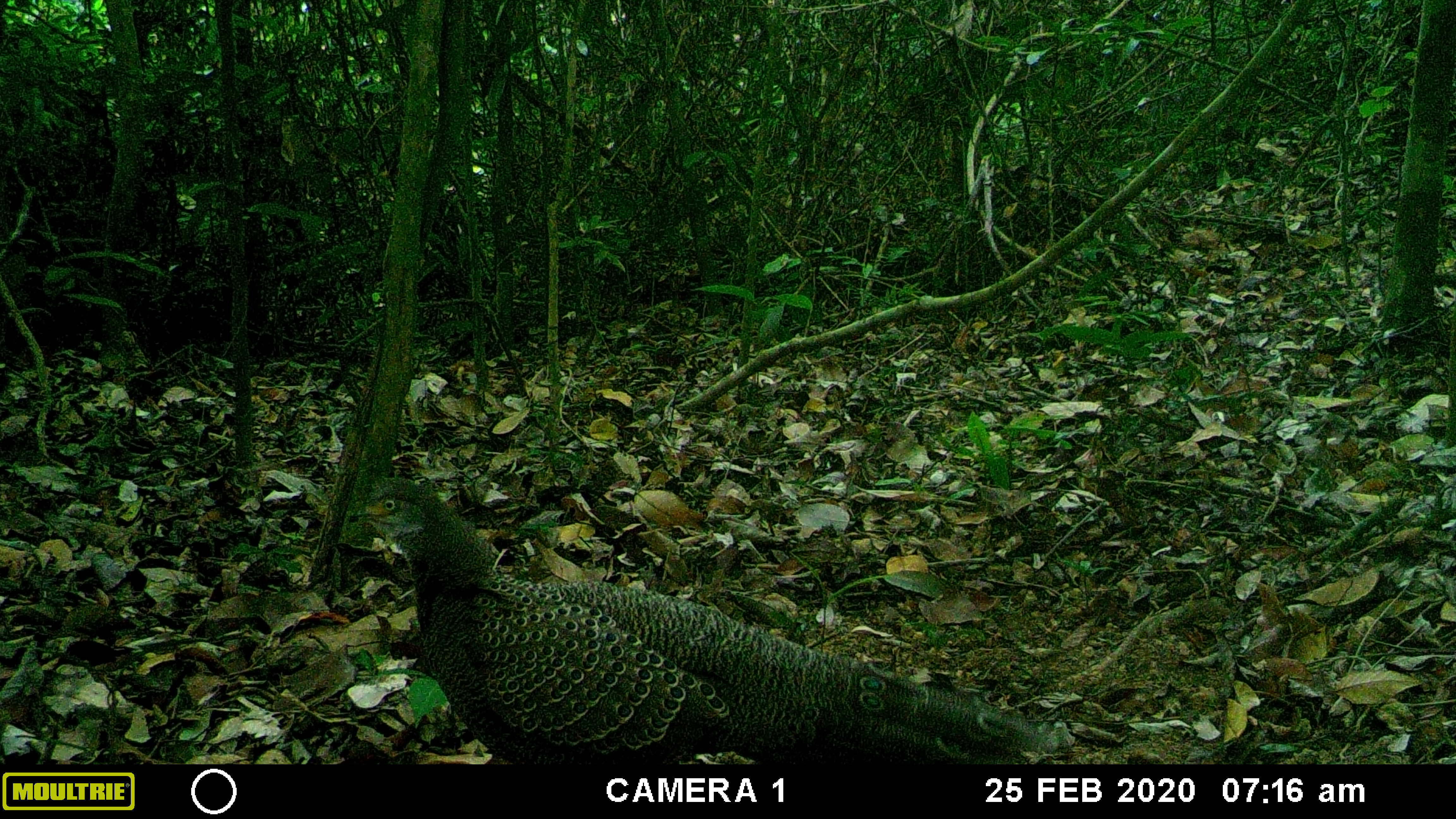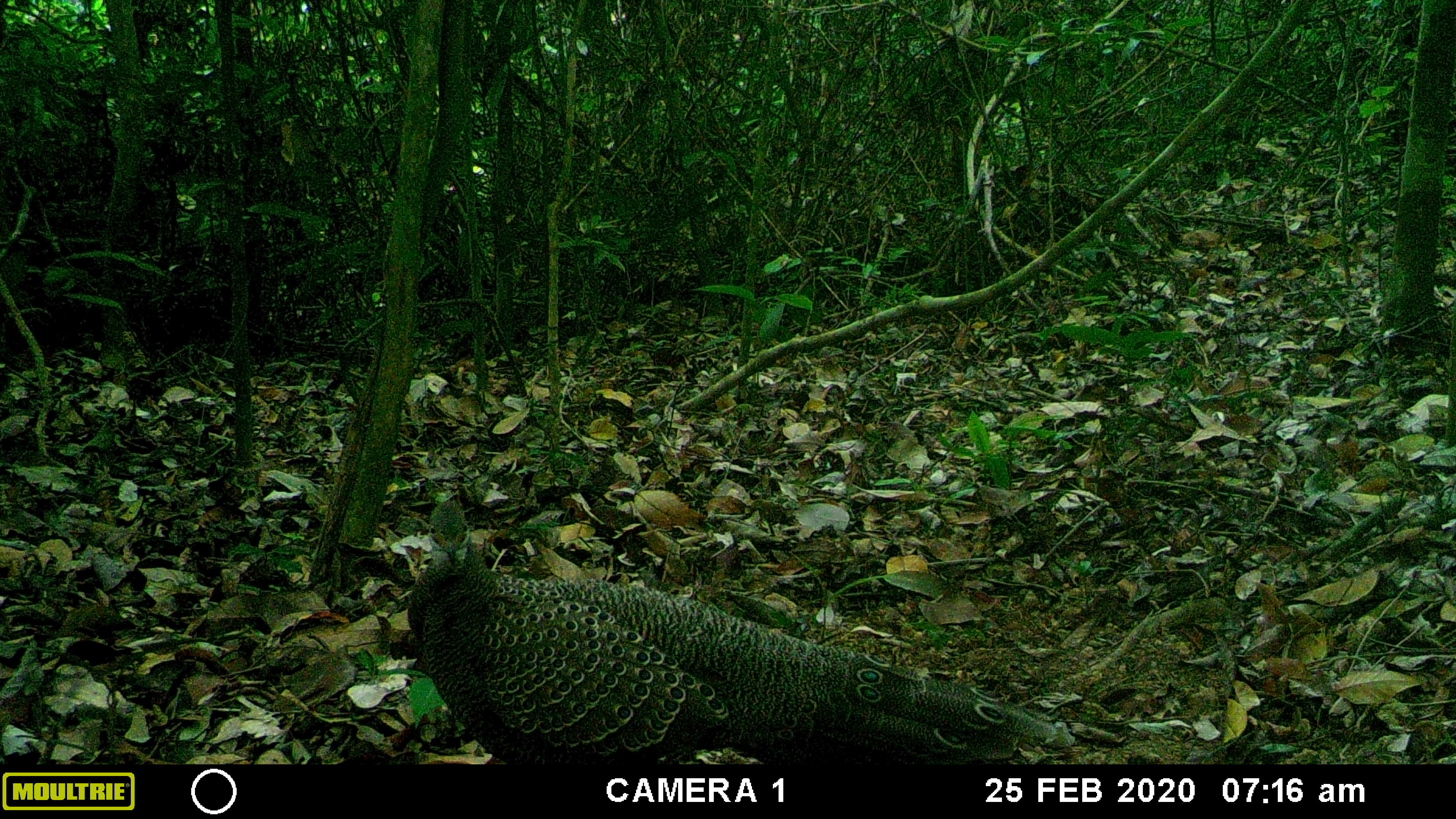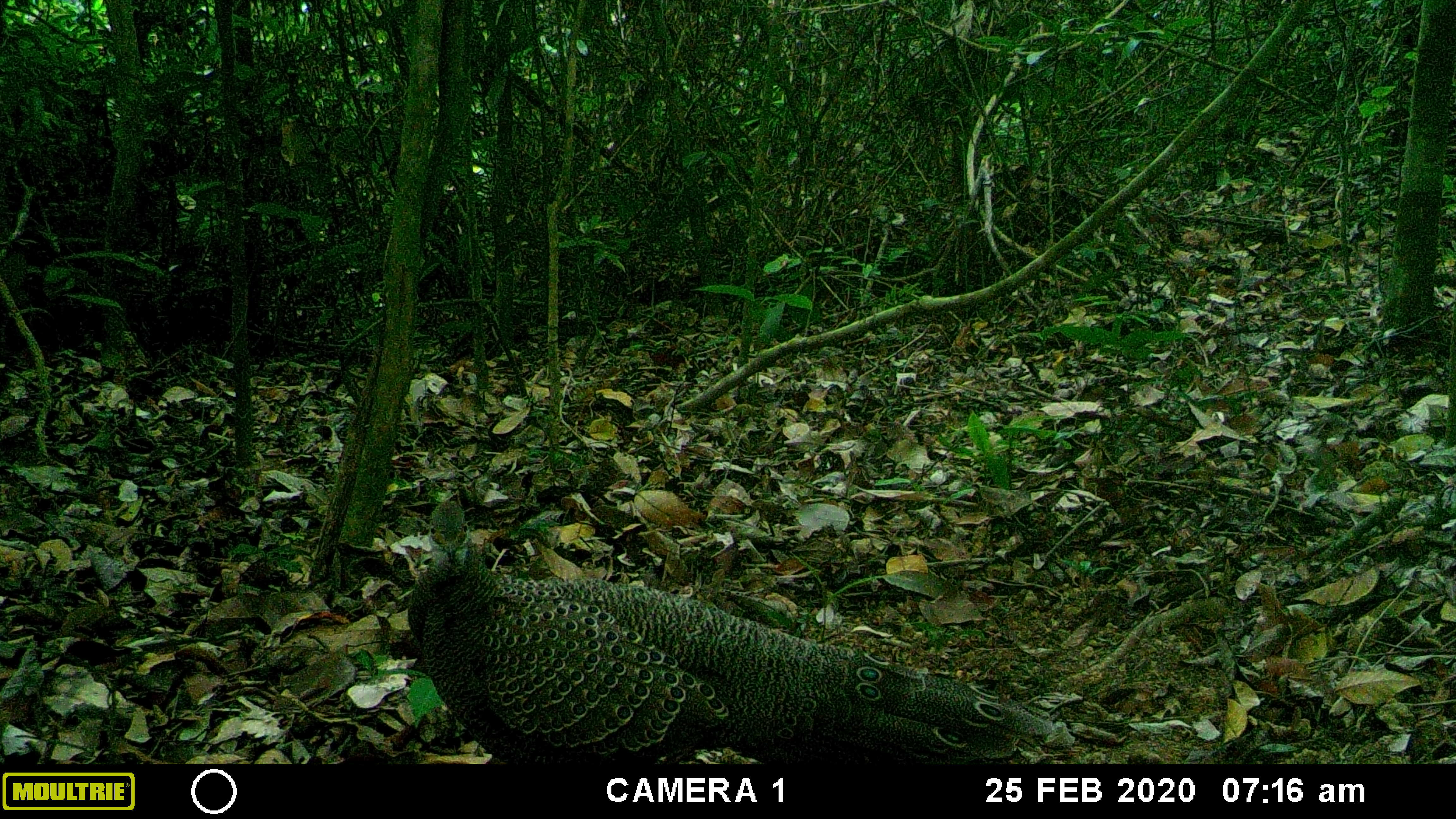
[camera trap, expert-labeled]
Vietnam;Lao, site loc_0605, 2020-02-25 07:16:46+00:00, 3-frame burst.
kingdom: Animalia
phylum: Chordata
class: Aves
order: Galliformes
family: Phasianidae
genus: Polyplectron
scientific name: Polyplectron bicalcaratum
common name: gray peacock-pheasant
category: grey peacock pheasant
Grey peacock pheasant (gray peacock-pheasant) (Polyplectron bicalcaratum). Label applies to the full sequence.